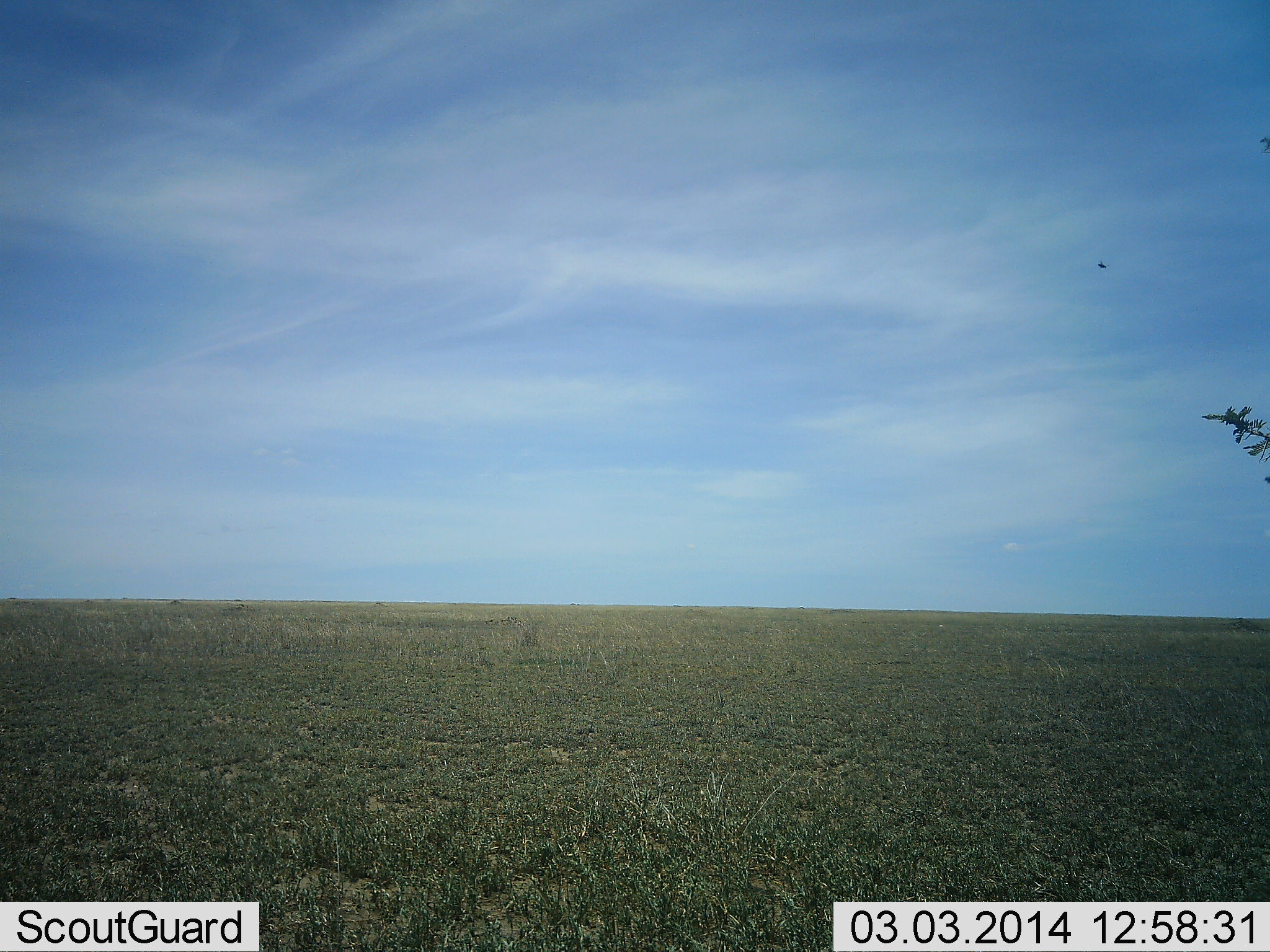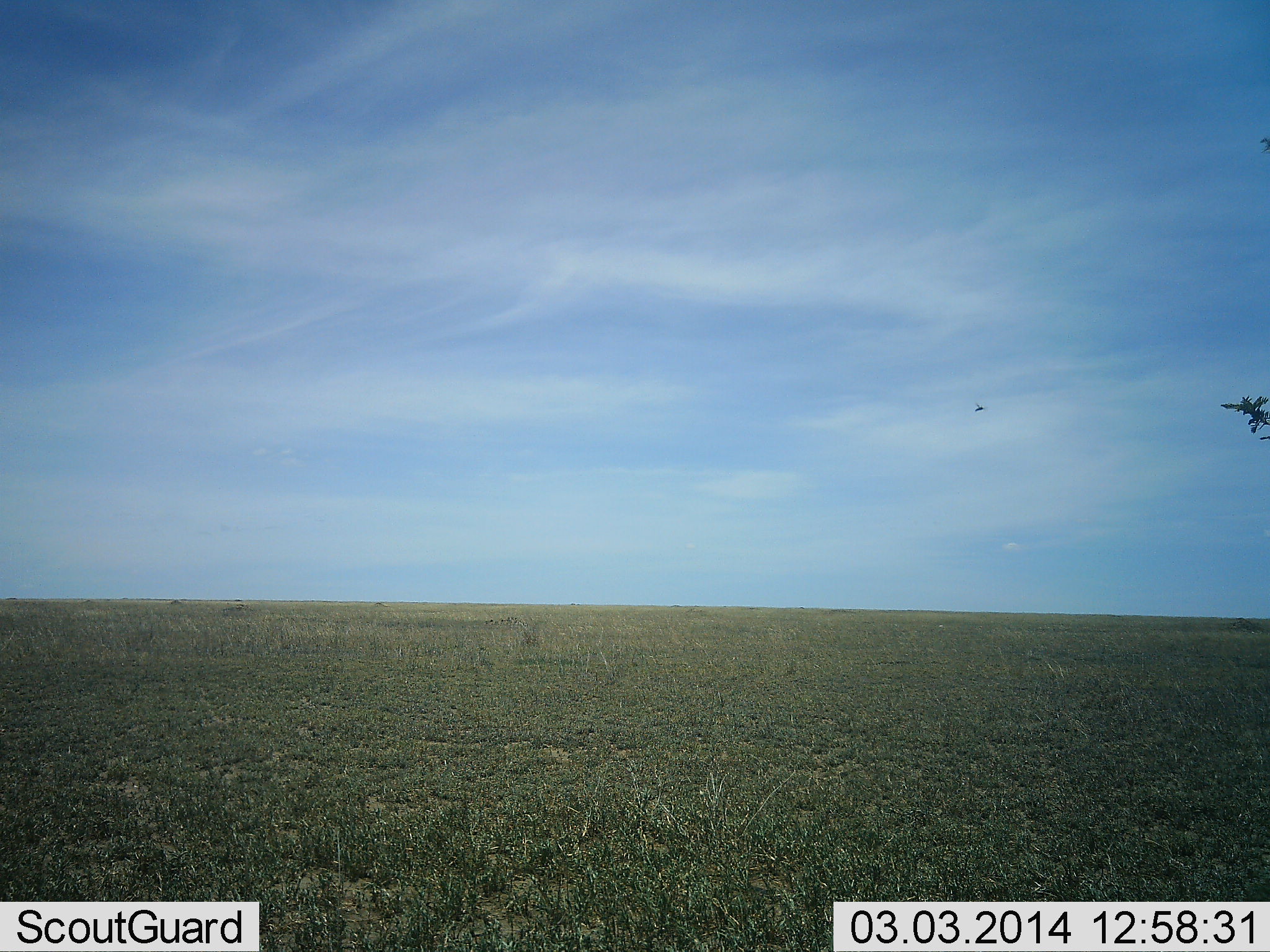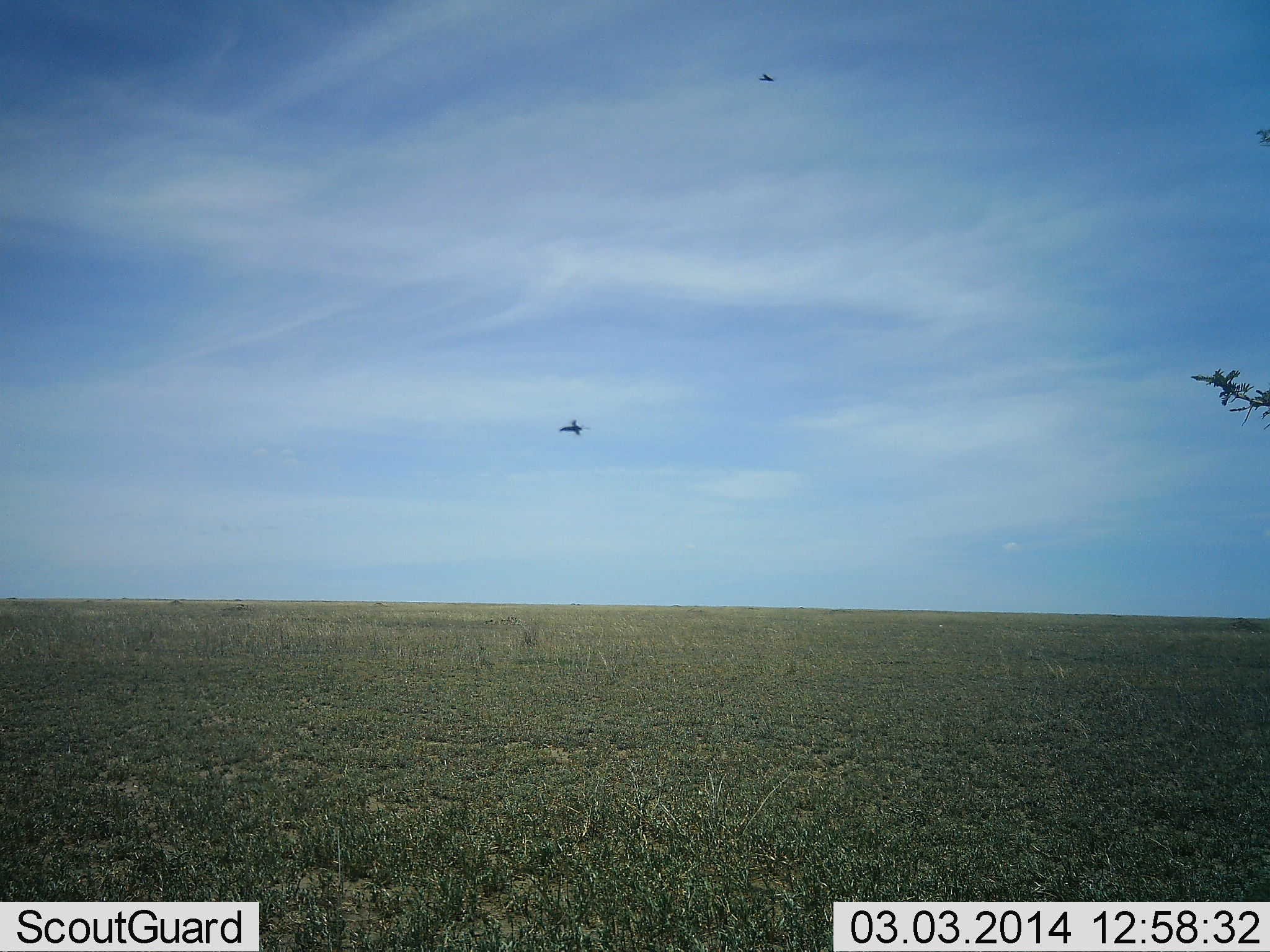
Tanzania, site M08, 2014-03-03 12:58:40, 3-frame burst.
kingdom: Animalia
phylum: Chordata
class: Aves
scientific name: Aves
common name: bird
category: otherbird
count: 2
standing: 0%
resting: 0%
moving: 100%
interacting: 0%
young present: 0%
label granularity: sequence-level